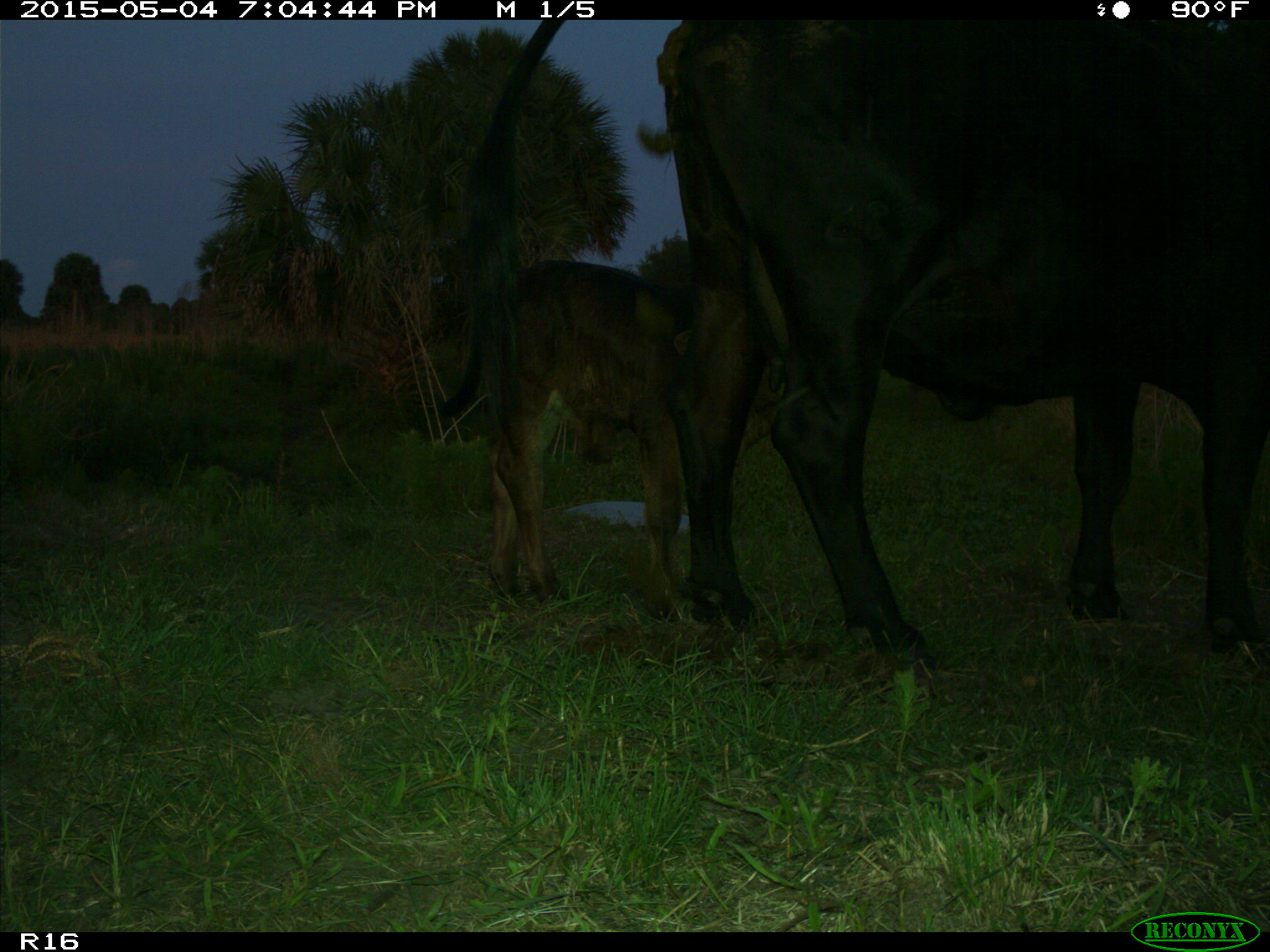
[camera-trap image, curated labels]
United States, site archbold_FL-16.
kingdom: Animalia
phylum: Chordata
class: Mammalia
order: Artiodactyla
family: Bovidae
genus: Bos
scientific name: Bos taurus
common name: domestic cow